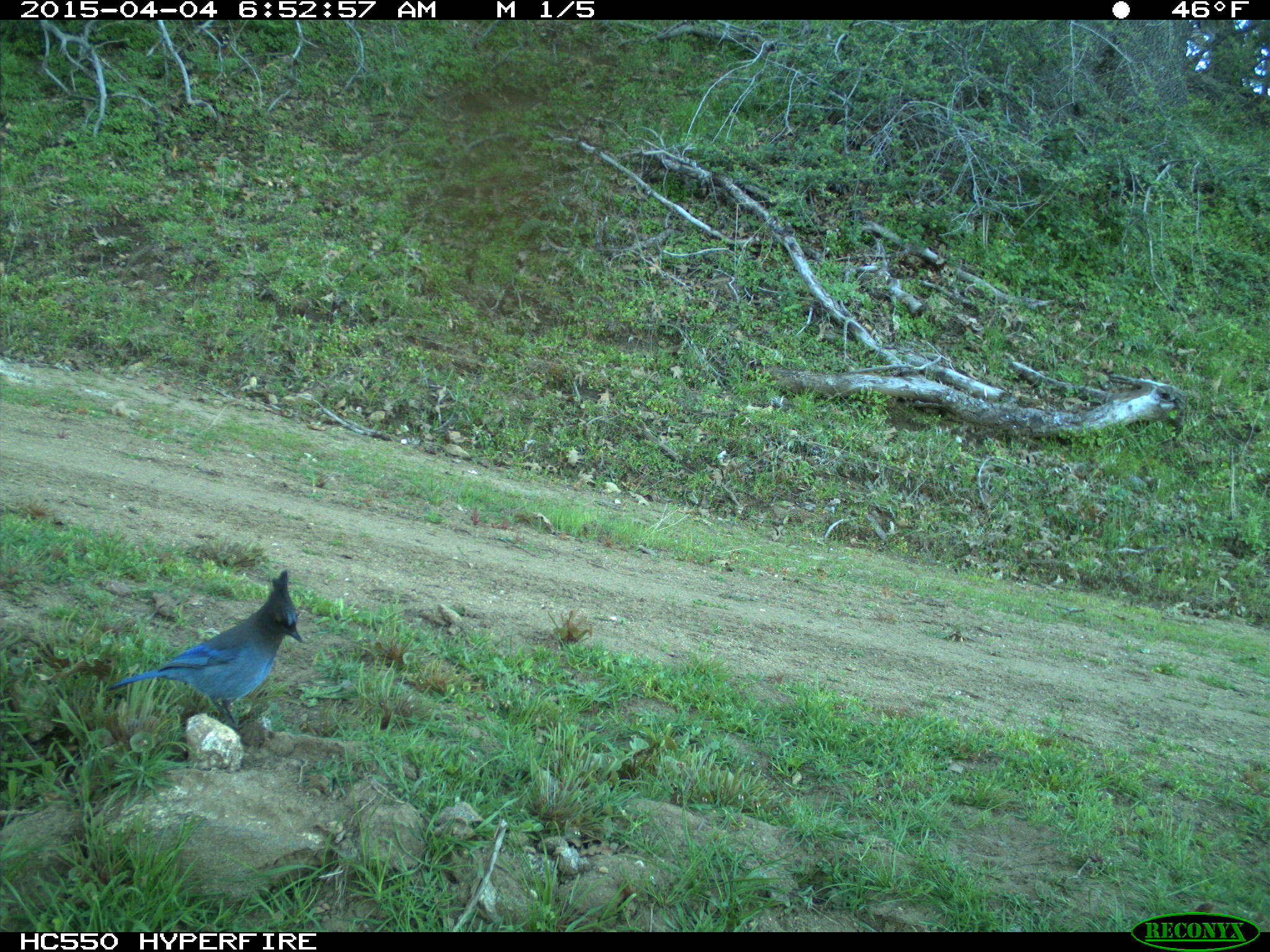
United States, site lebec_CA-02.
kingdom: Animalia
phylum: Chordata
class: Aves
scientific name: Aves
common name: birds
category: unidentified bird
Unidentified bird (birds) (Aves).